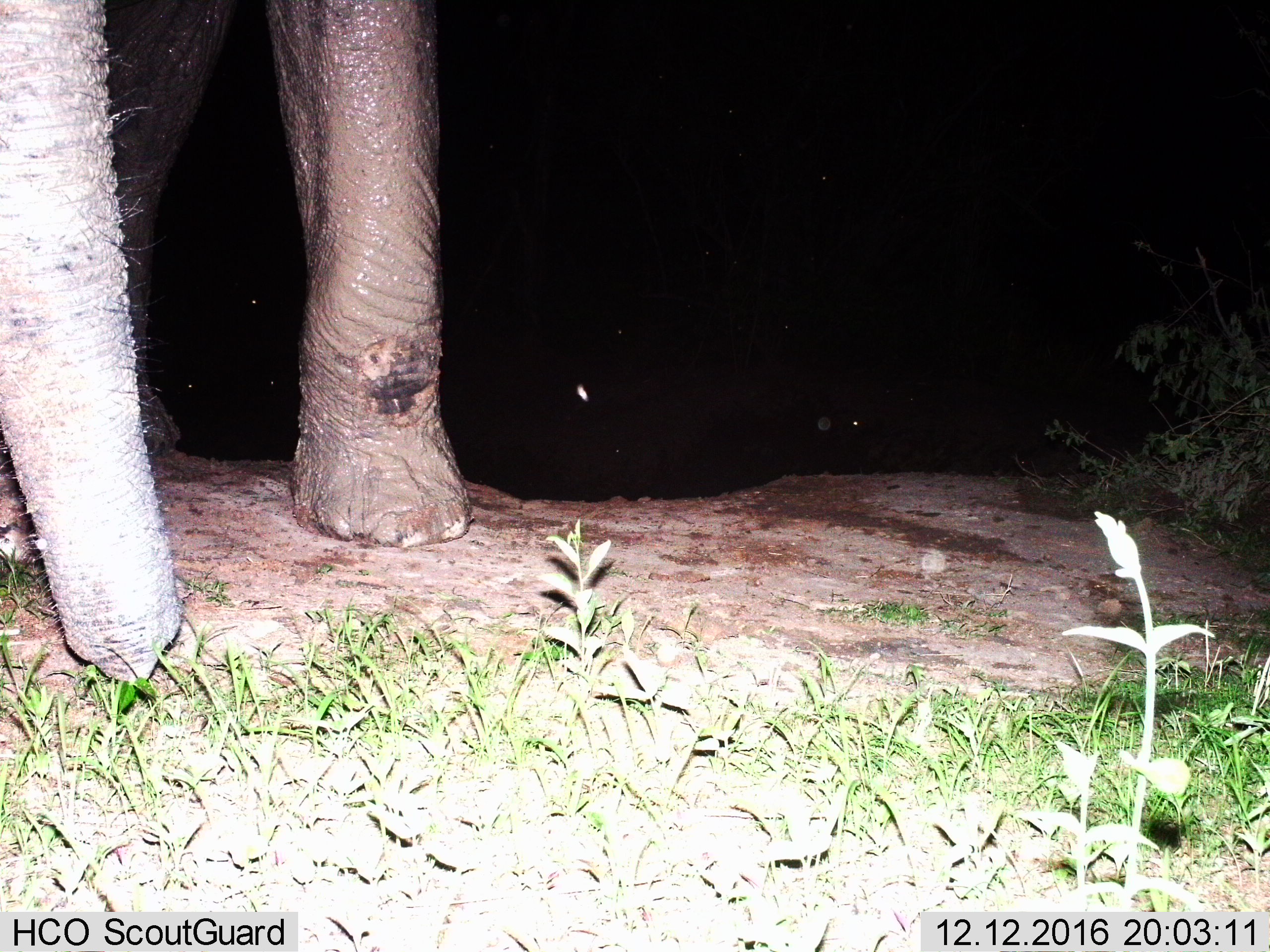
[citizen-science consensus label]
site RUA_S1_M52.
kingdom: Animalia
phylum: Chordata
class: Mammalia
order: Proboscidea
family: Elephantidae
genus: Loxodonta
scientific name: Loxodonta africana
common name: african bush elephant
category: elephant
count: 1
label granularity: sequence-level